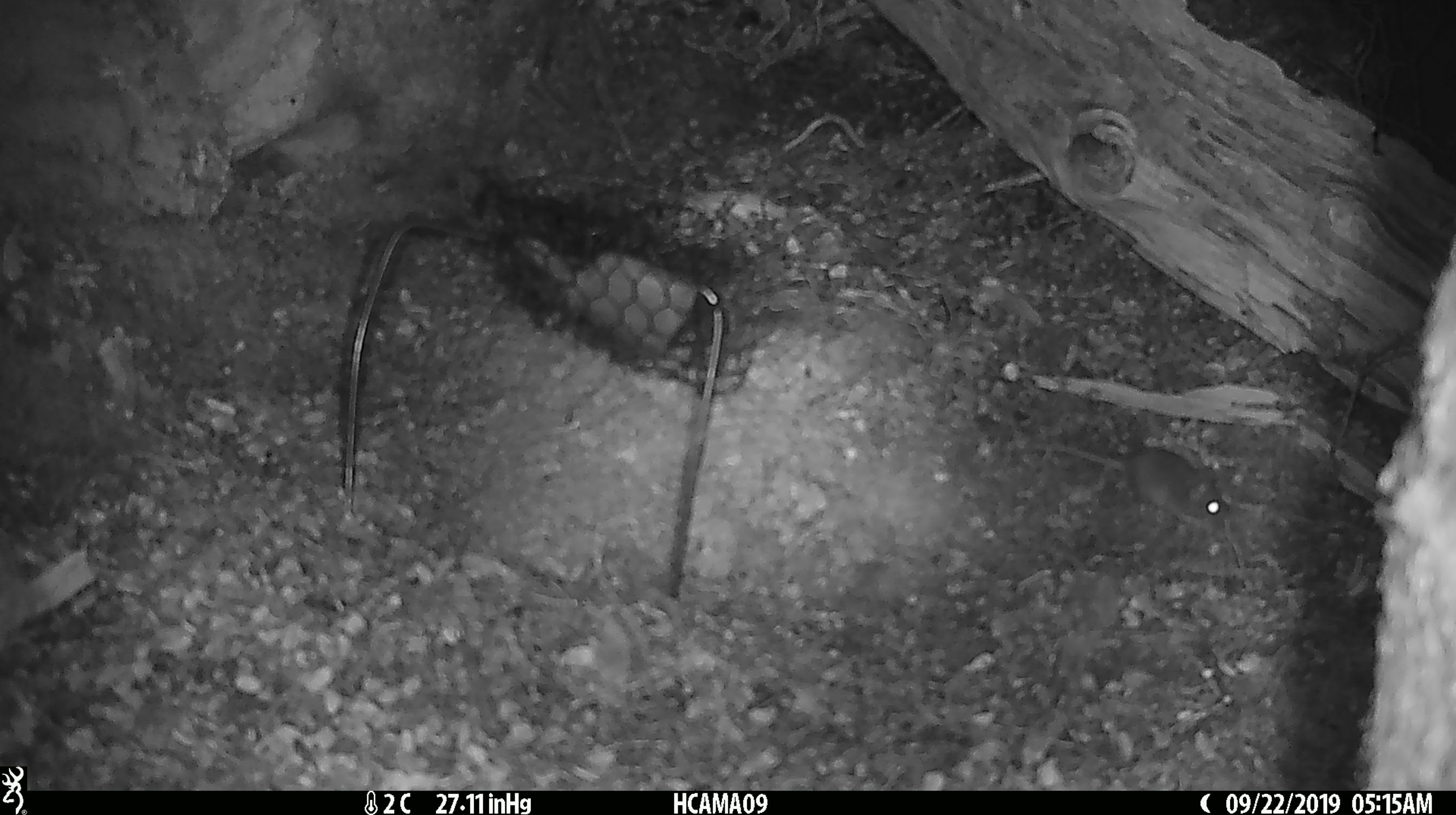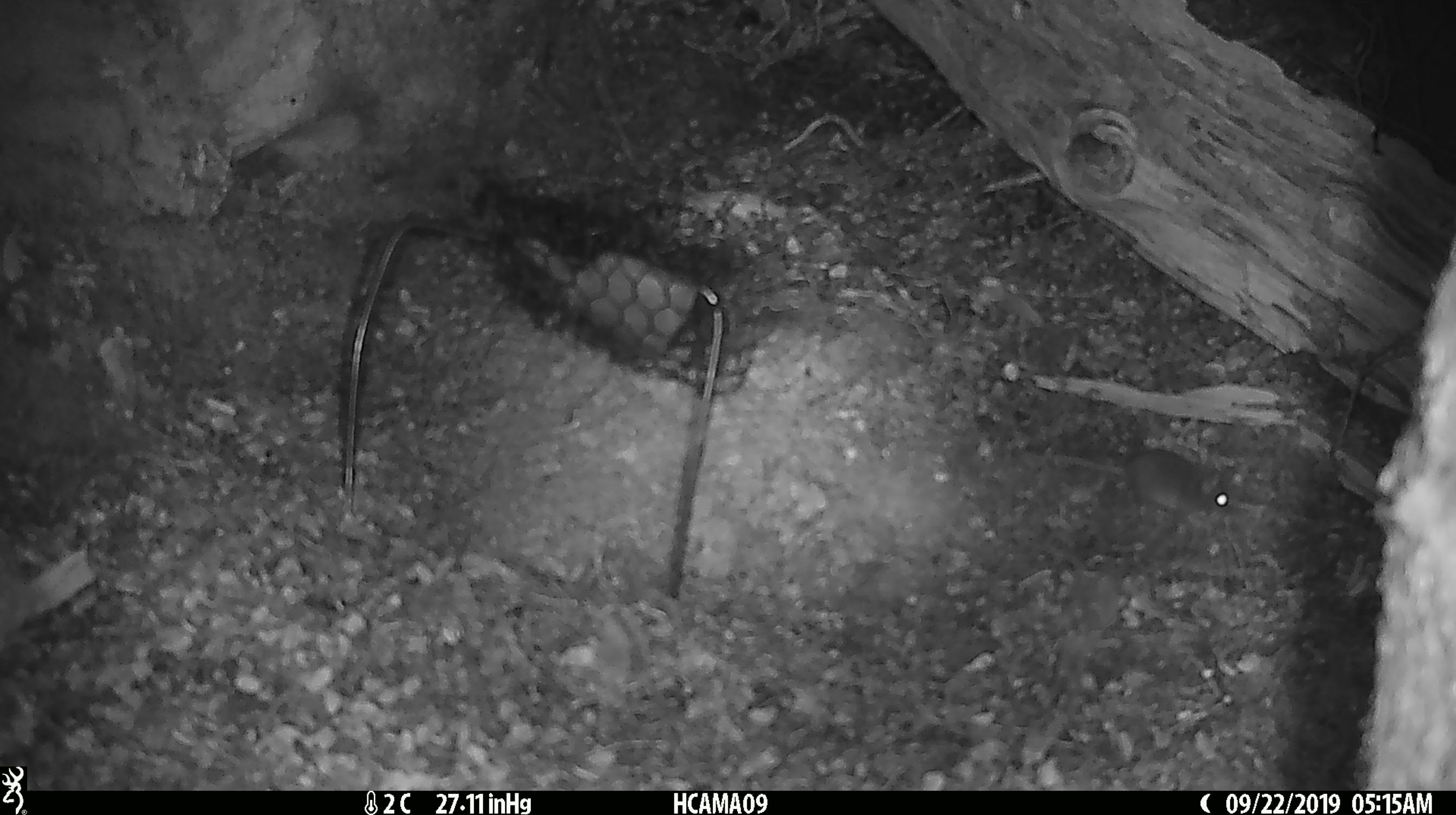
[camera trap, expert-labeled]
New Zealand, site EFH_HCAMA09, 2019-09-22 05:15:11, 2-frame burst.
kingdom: Animalia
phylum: Chordata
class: Mammalia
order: Rodentia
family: Muridae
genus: Mus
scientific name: Mus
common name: mouse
Mouse (Mus).